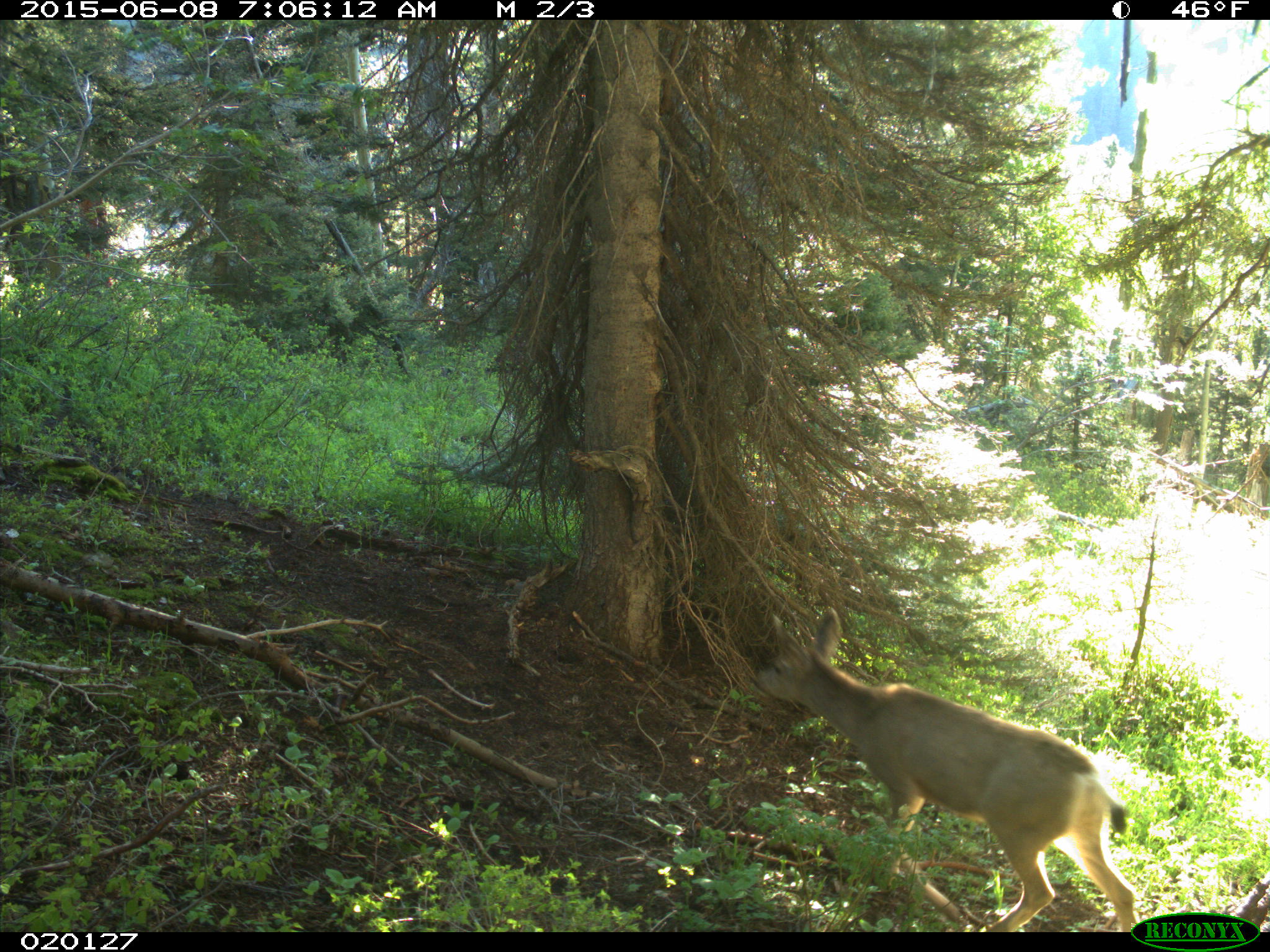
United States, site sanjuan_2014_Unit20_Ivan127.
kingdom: Animalia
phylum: Chordata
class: Mammalia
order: Artiodactyla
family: Cervidae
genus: Odocoileus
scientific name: Odocoileus hemionus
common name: mule deer